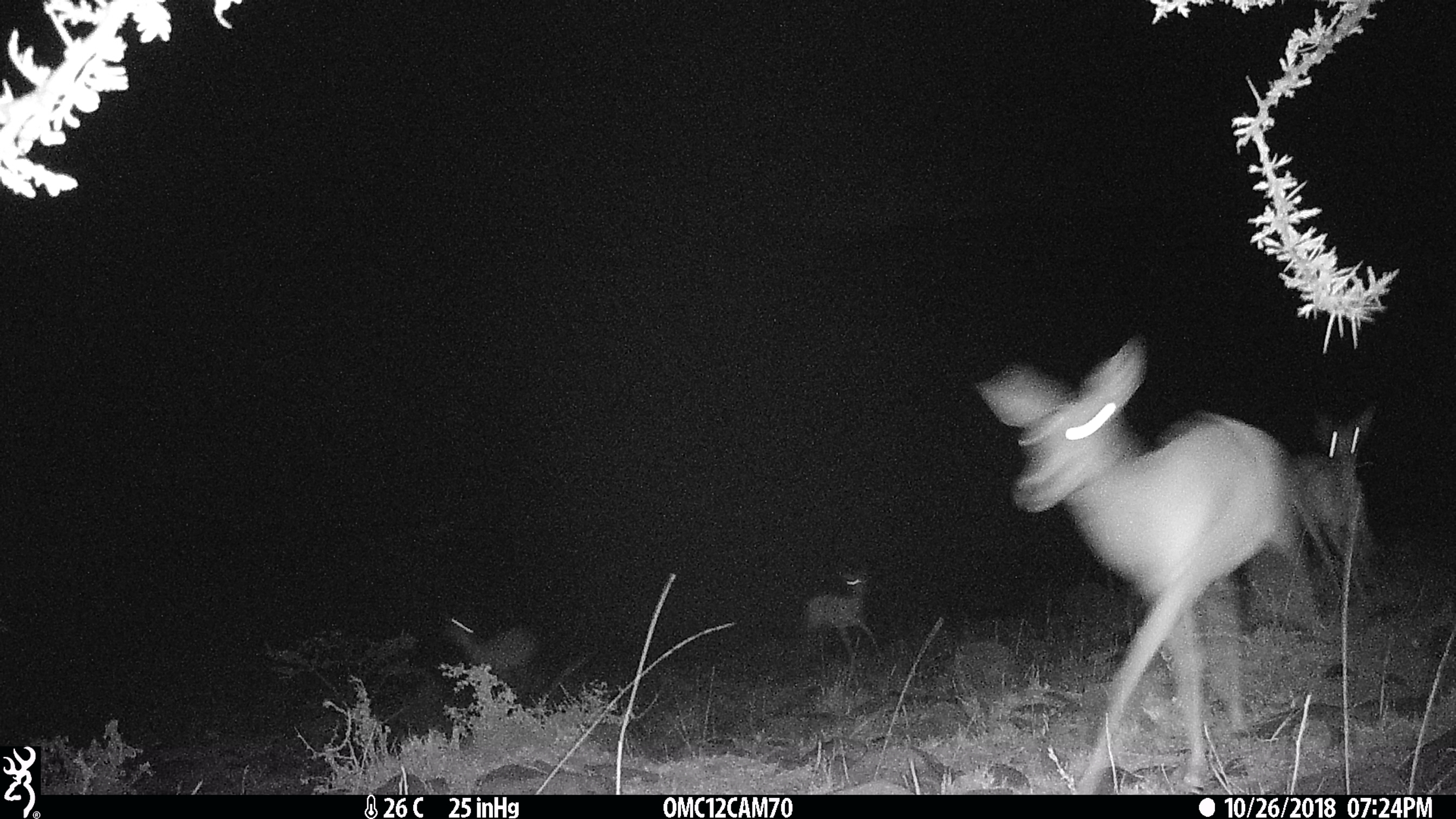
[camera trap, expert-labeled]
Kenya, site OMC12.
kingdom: Animalia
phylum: Chordata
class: Mammalia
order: Artiodactyla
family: Bovidae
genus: Aepyceros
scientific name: Aepyceros melampus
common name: impala